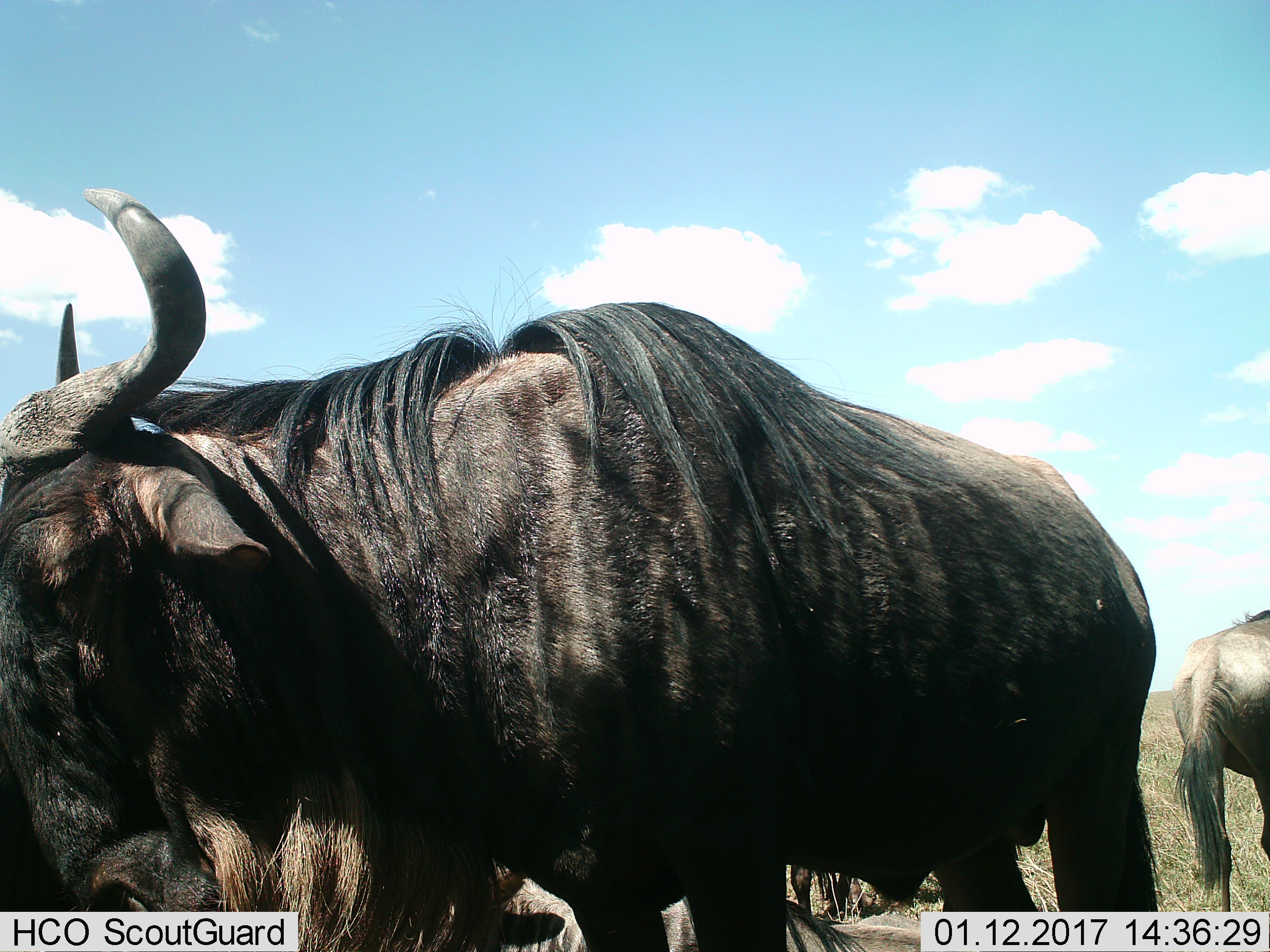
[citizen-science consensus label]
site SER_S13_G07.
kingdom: Animalia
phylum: Chordata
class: Mammalia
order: Artiodactyla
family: Bovidae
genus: Connochaetes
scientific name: Connochaetes taurinus taurinus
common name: blue wildebeest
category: wildebeestblue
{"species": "wildebeestblue (blue wildebeest) (Connochaetes taurinus taurinus)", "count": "3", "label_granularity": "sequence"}